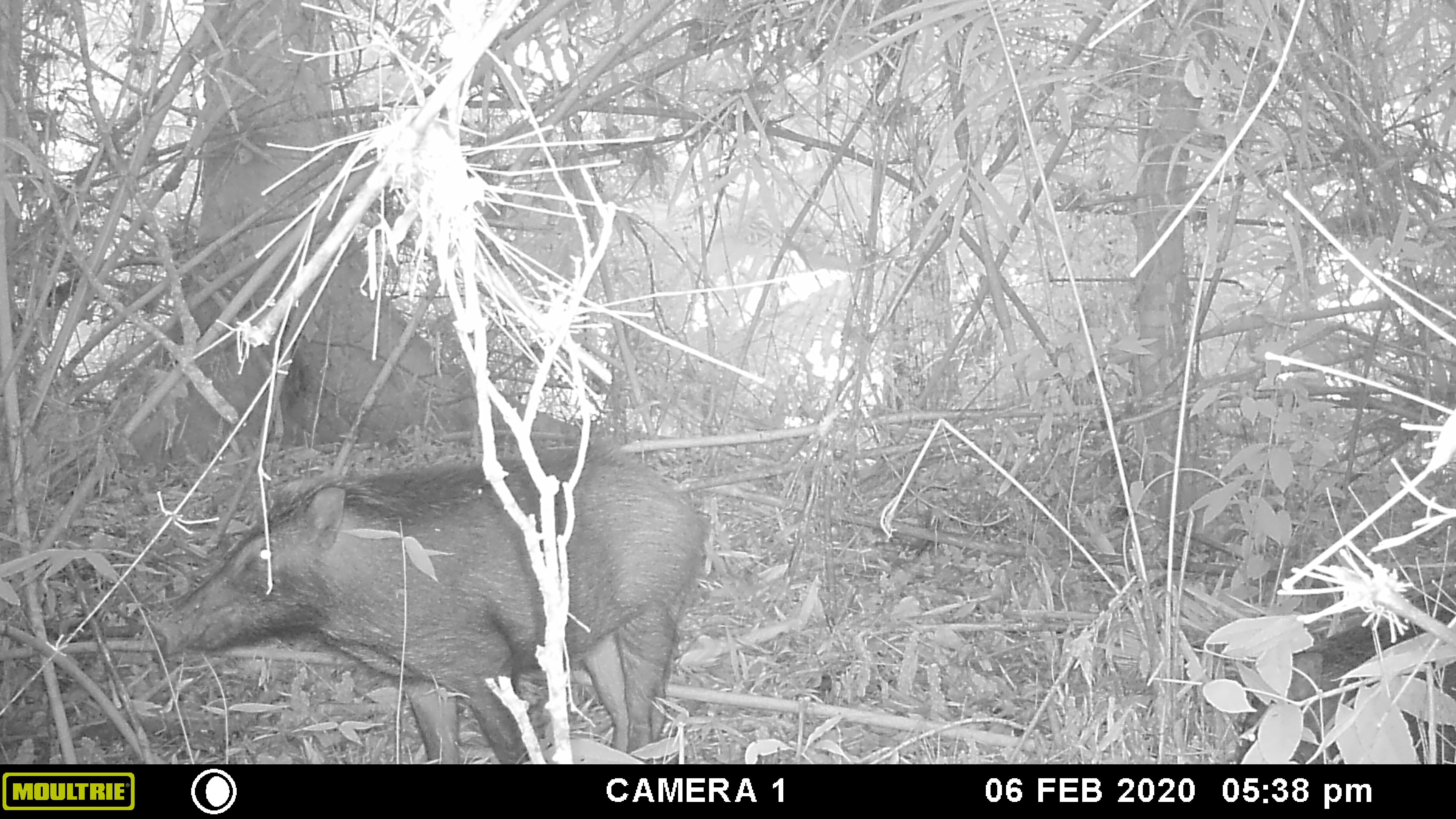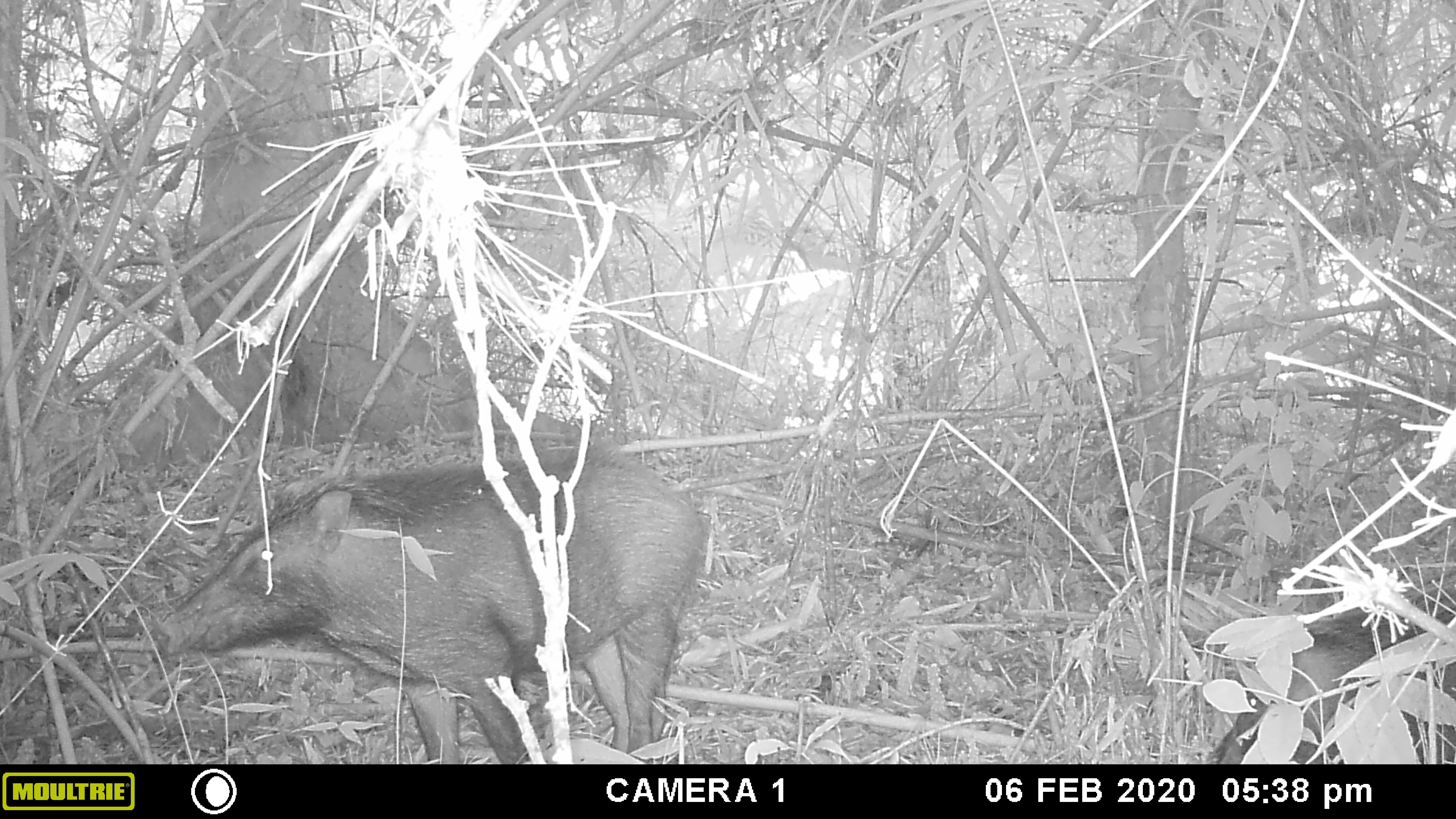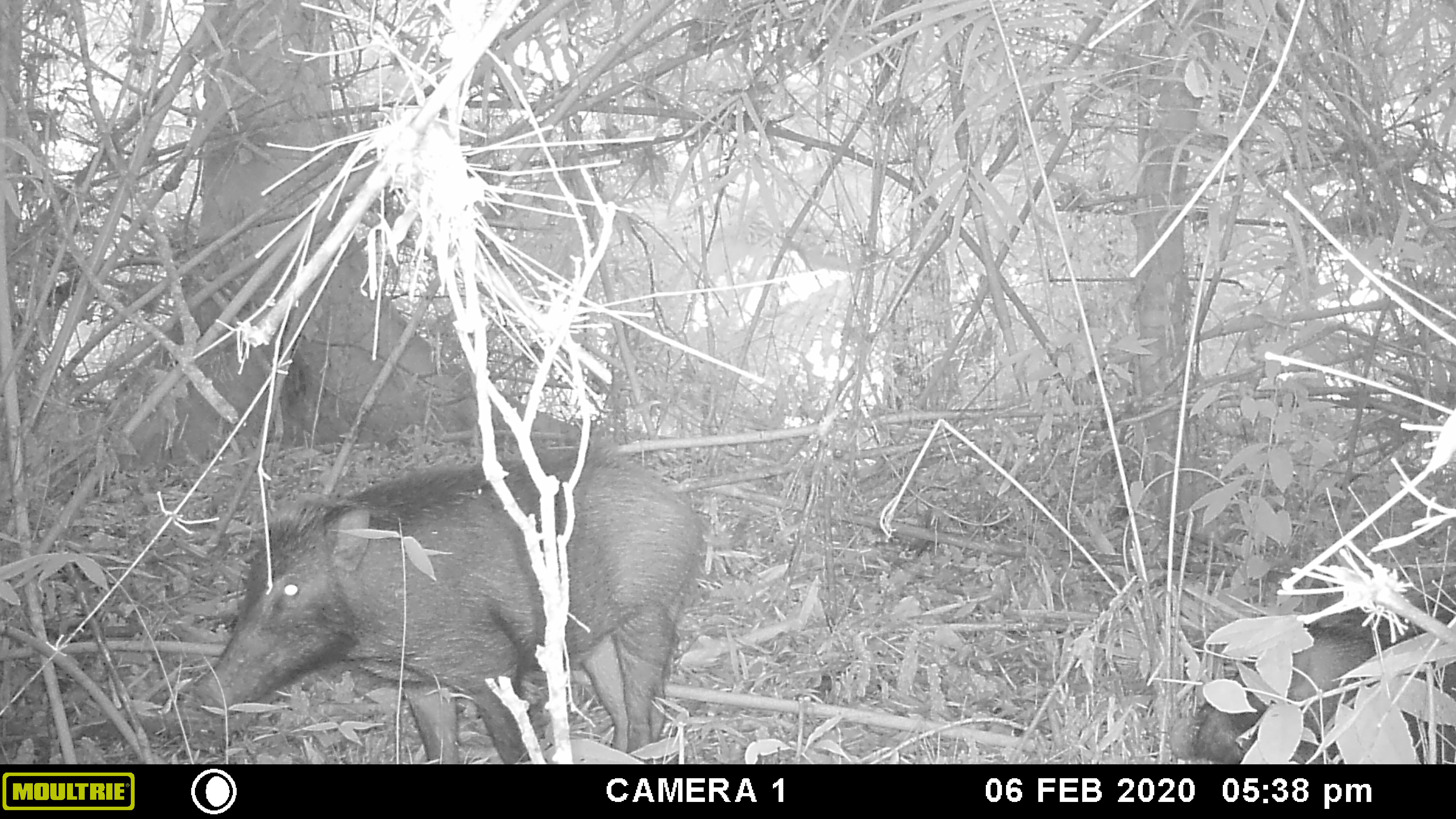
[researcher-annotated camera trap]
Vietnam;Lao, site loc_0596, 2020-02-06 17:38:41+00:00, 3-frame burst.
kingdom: Animalia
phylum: Chordata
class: Mammalia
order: Artiodactyla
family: Suidae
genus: Sus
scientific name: Sus scrofa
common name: eurasian wild pig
Eurasian wild pig (Sus scrofa). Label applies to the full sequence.